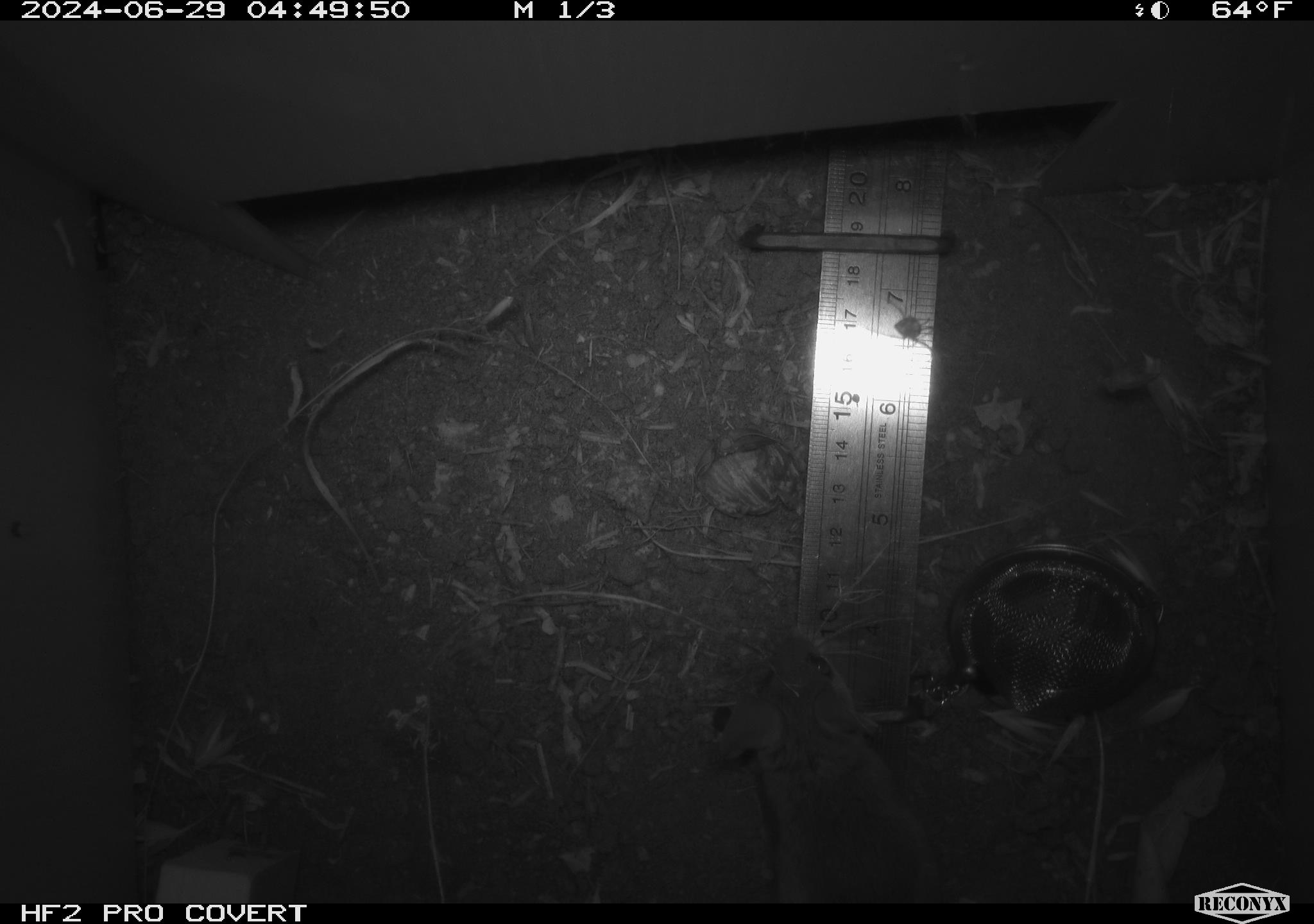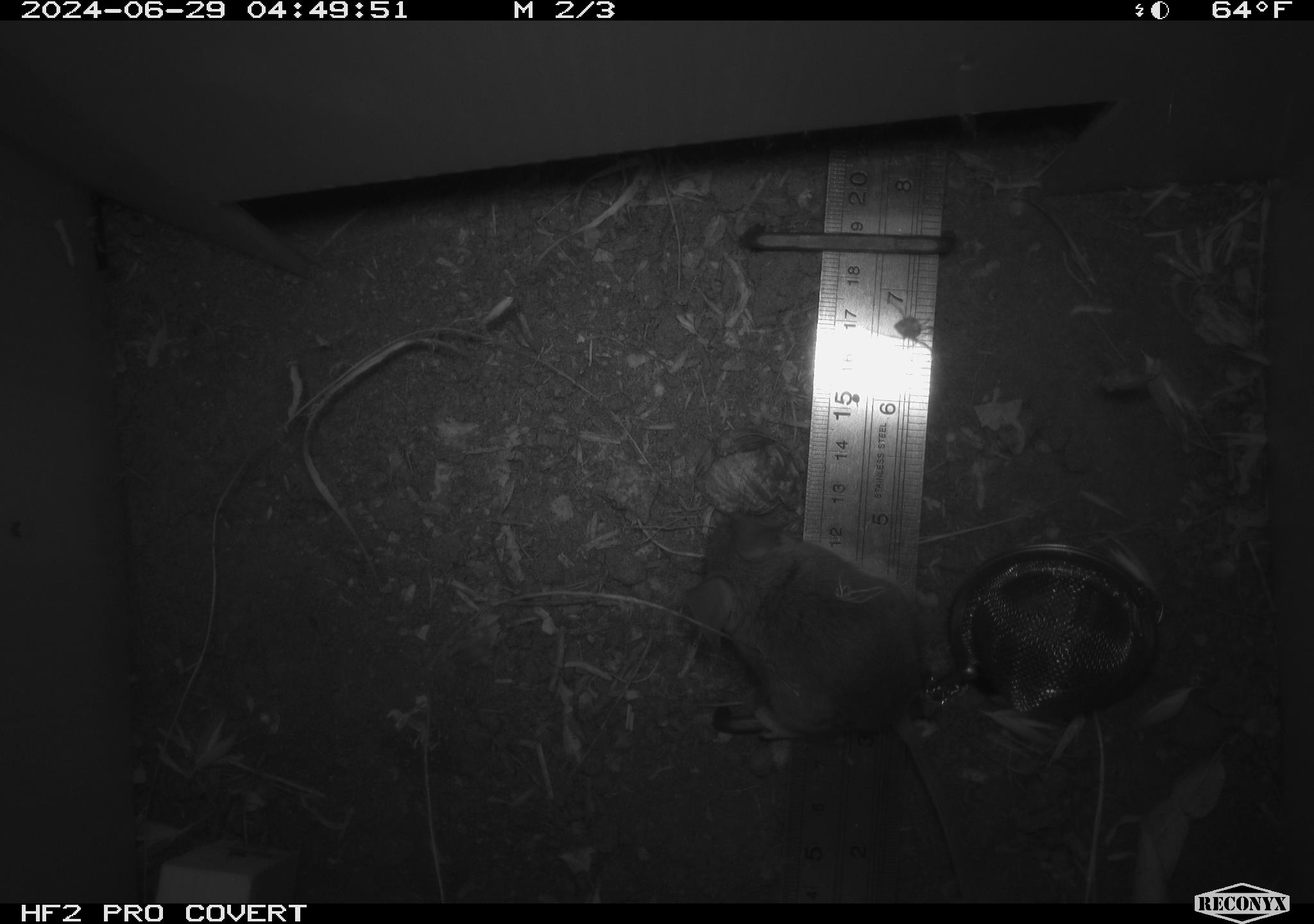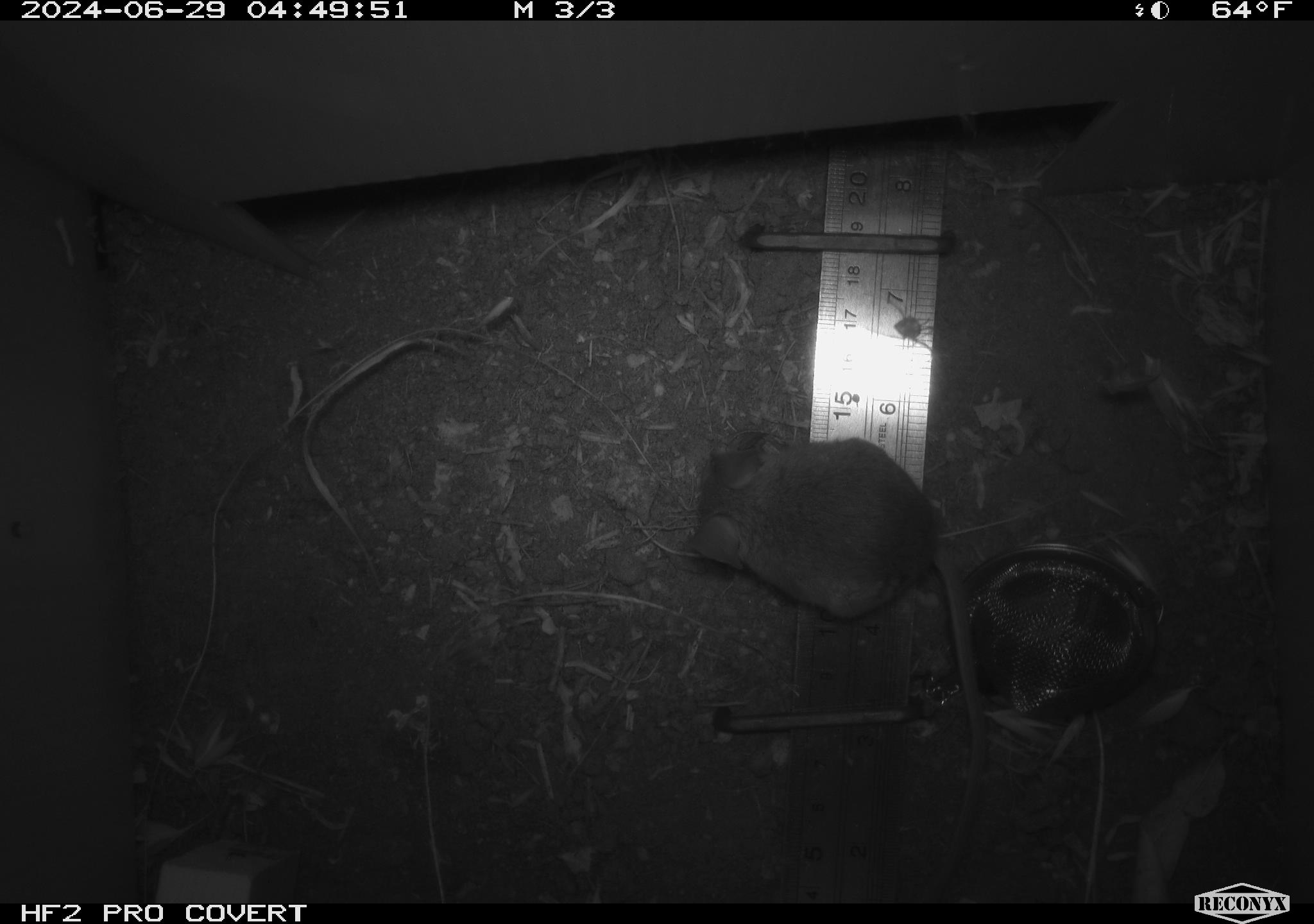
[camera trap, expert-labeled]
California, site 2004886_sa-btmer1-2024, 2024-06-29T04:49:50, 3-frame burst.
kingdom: Animalia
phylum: Chordata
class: Mammalia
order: Rodentia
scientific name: Rodentia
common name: mouse species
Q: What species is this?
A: Mouse species (Rodentia).